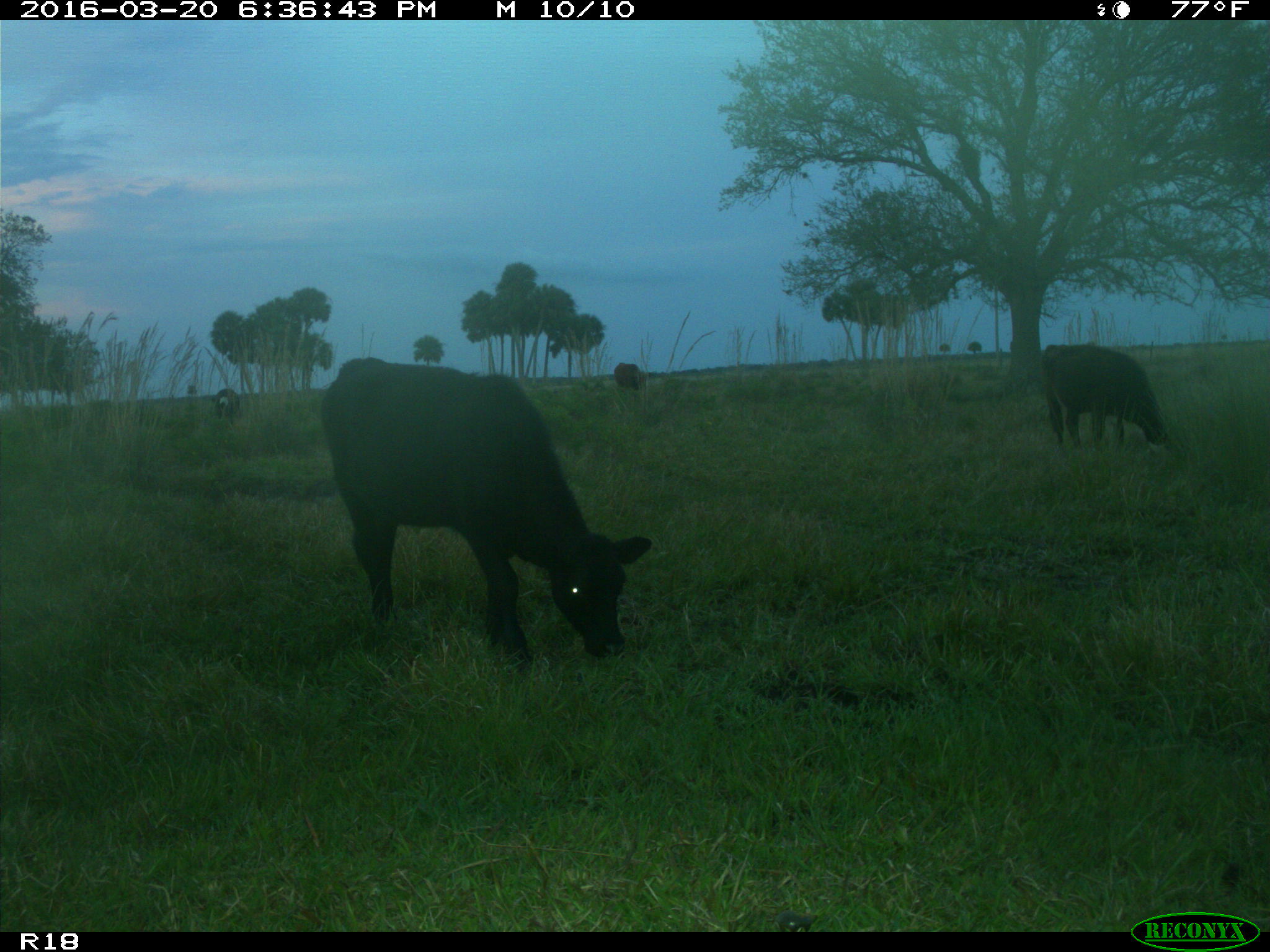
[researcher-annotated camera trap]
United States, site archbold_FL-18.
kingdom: Animalia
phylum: Chordata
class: Mammalia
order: Artiodactyla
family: Bovidae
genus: Bos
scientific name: Bos taurus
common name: domestic cow